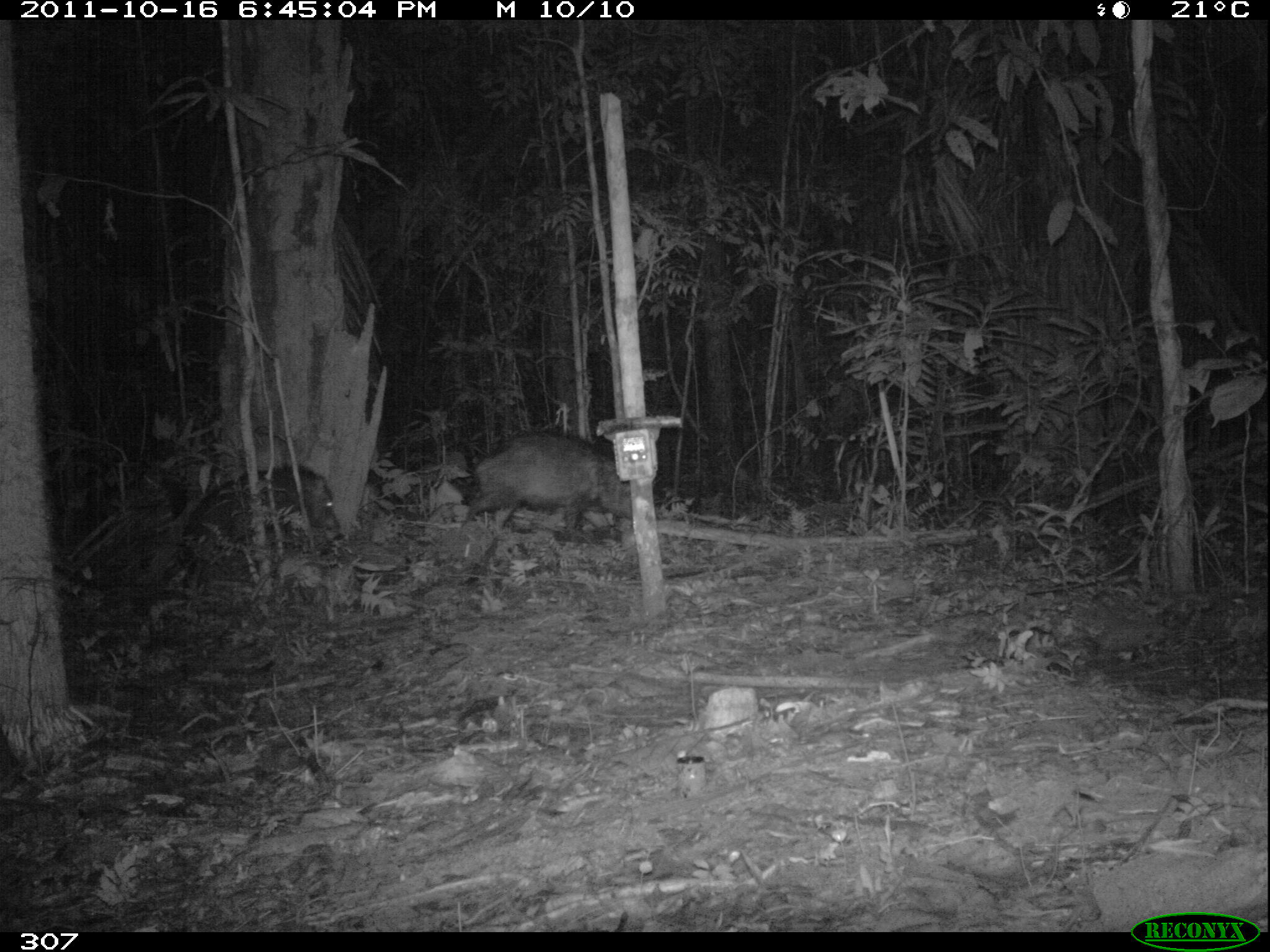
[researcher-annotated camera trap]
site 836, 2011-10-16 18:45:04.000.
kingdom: Animalia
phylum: Chordata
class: Mammalia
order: Artiodactyla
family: Tayassuidae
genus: Tayassu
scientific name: Tayassu pecari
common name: white-lipped peccary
Tayassu pecari (white-lipped peccary).